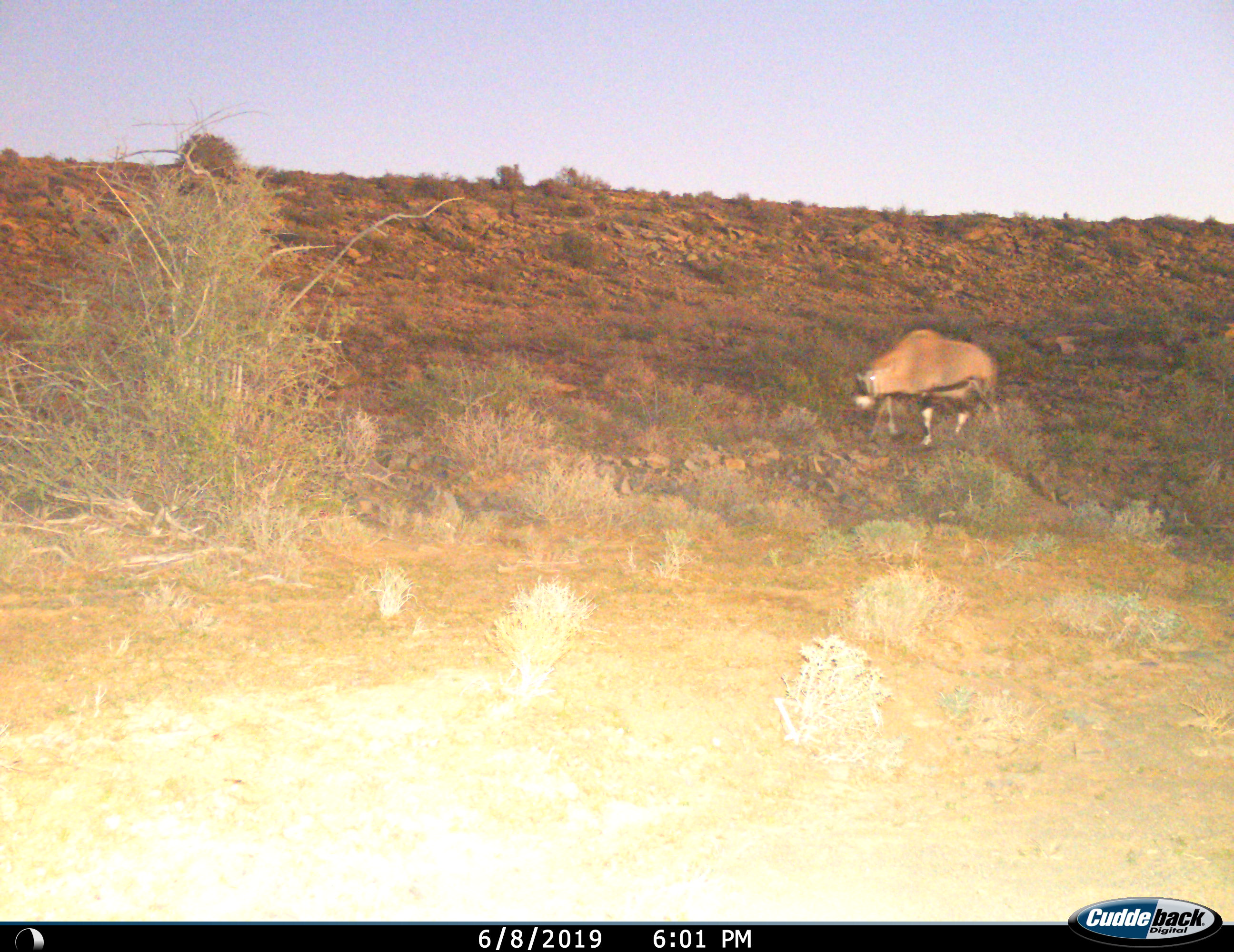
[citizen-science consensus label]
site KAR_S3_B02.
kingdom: Animalia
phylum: Chordata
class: Mammalia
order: Artiodactyla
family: Bovidae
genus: Oryx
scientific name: Oryx gazella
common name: gemsbok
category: oryx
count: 1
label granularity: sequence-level